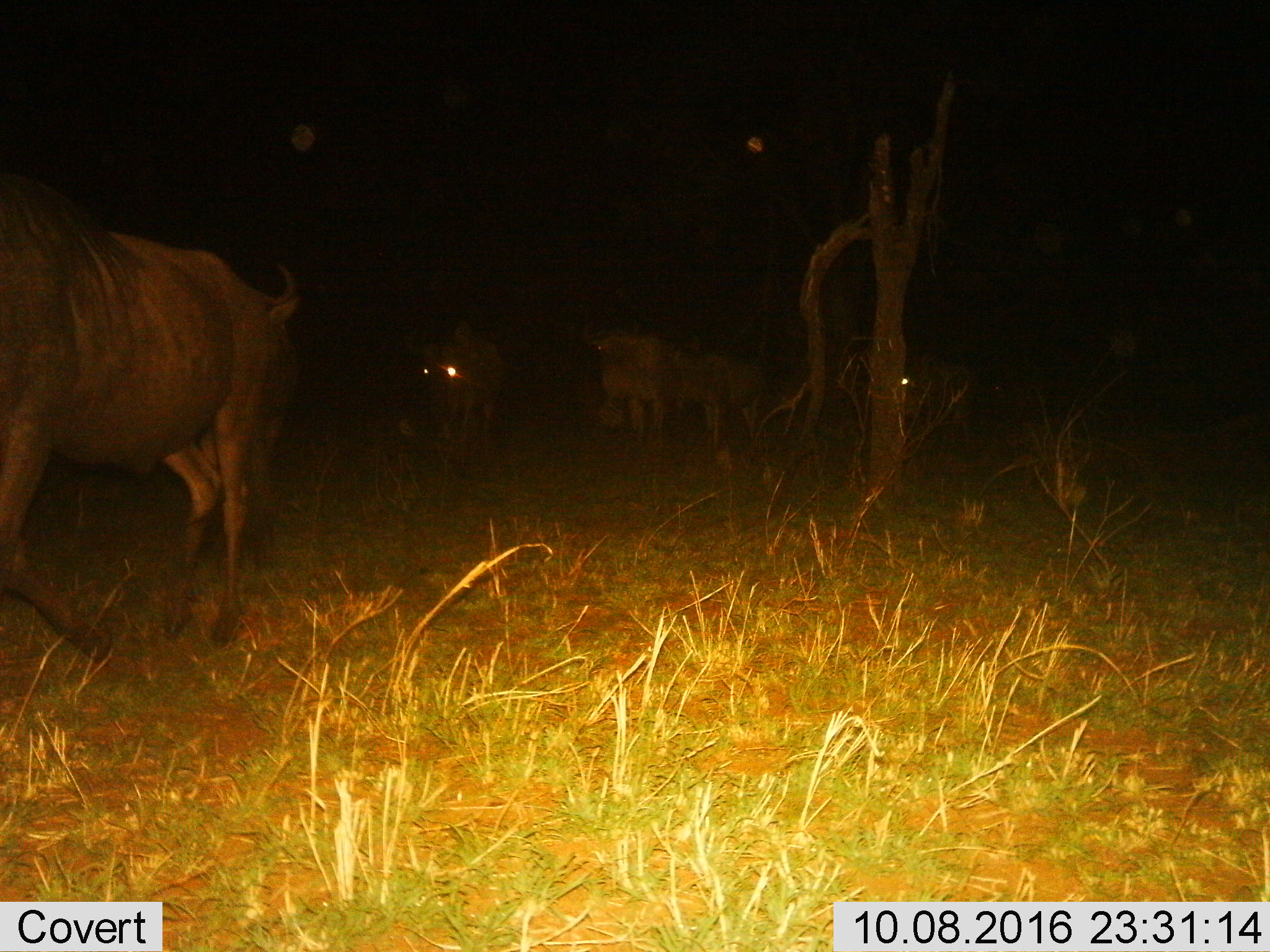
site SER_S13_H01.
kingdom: Animalia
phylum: Chordata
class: Mammalia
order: Artiodactyla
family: Bovidae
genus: Connochaetes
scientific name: Connochaetes taurinus taurinus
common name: blue wildebeest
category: wildebeestblue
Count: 6.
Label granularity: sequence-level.